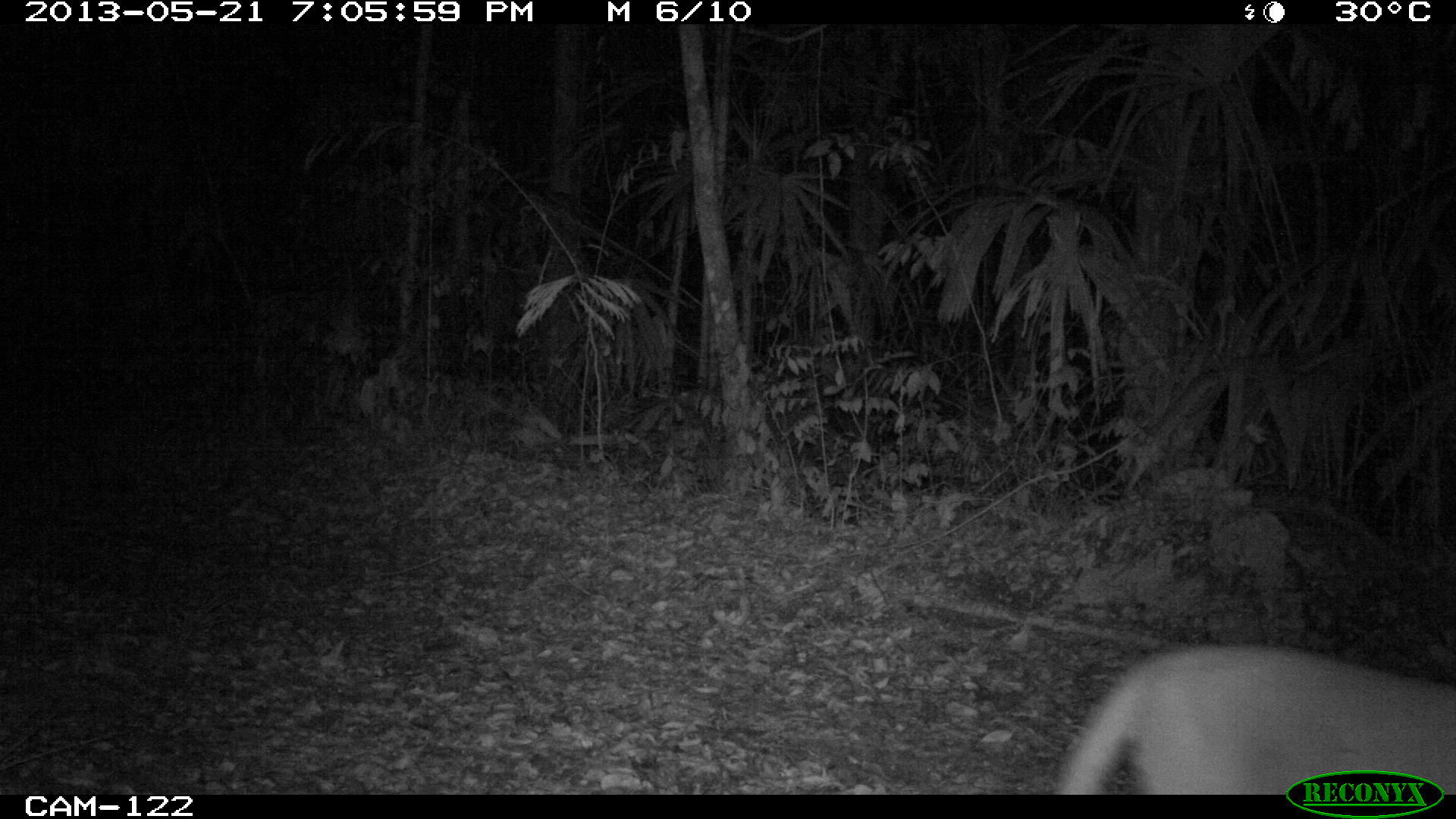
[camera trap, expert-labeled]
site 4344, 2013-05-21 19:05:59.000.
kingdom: Animalia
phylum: Chordata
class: Mammalia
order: Carnivora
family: Felidae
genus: Puma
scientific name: Puma concolor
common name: mountain lion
Puma concolor (mountain lion), count 1.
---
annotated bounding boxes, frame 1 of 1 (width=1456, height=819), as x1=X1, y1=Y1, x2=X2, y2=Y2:
puma concolor: x1=1055, y1=643, x2=1456, y2=793